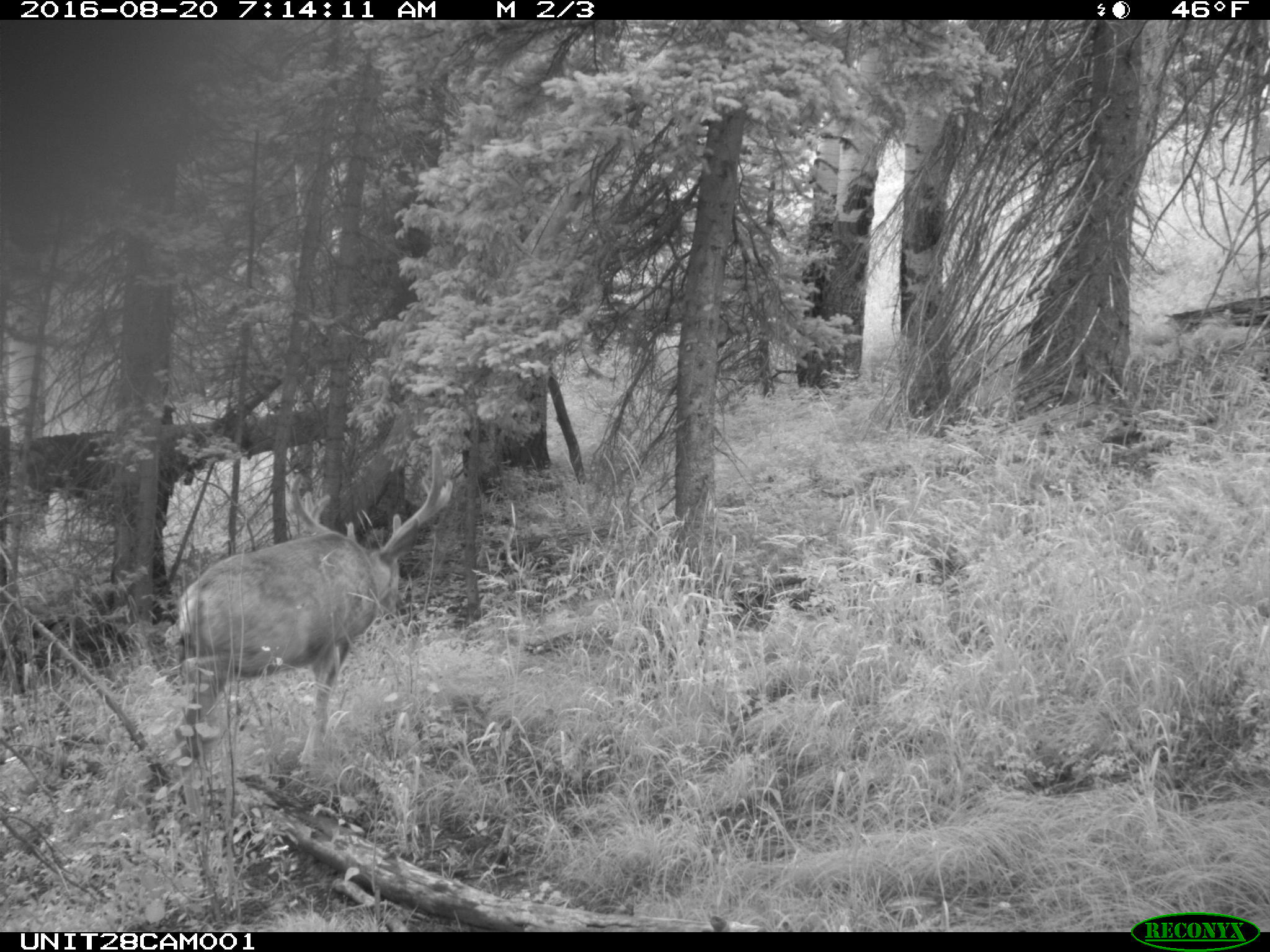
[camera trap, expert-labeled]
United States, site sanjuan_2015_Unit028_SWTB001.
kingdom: Animalia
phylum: Chordata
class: Mammalia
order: Artiodactyla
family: Cervidae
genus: Odocoileus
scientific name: Odocoileus hemionus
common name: mule deer